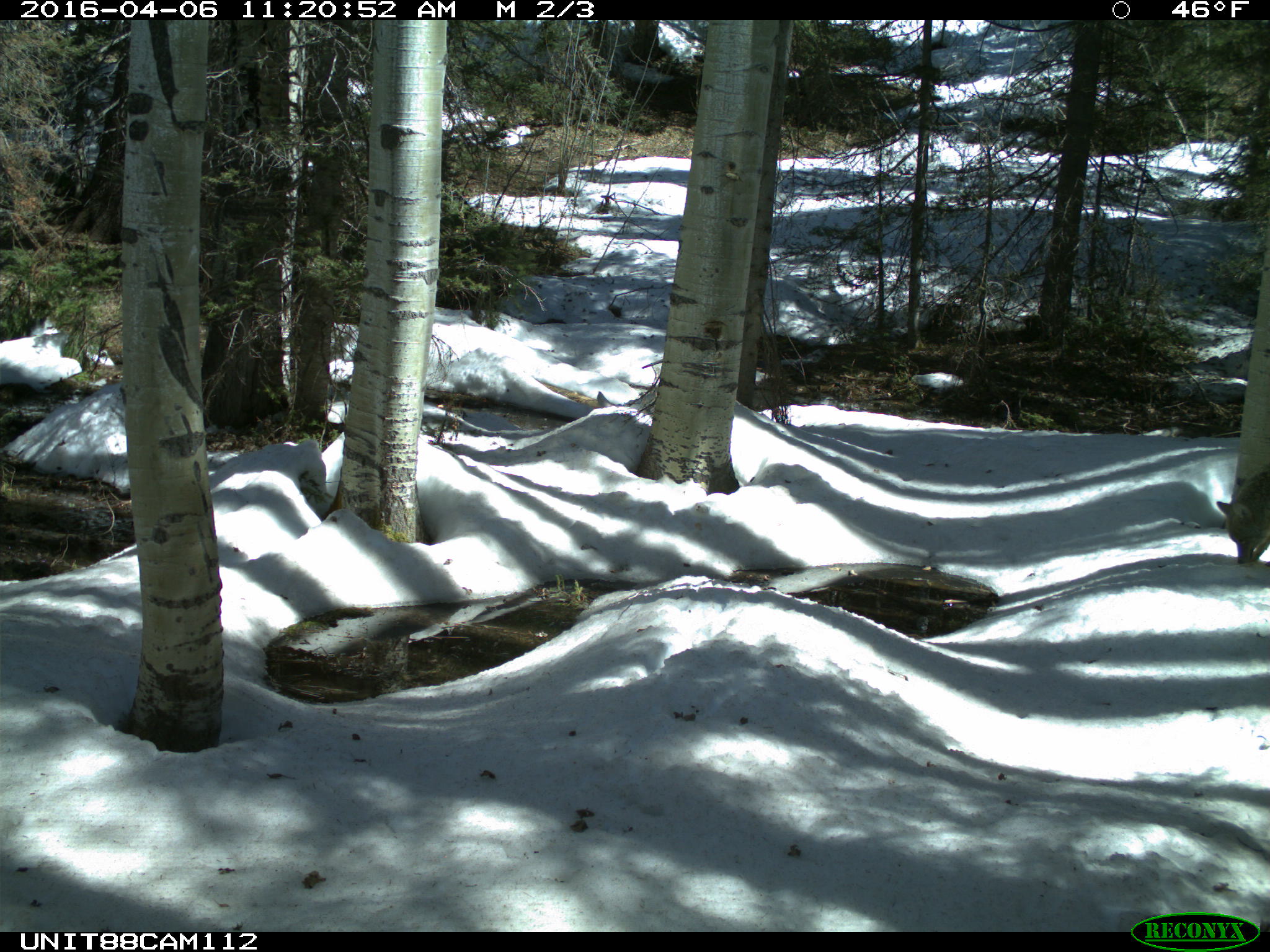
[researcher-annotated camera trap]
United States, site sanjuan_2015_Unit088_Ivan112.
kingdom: Animalia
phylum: Chordata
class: Mammalia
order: Carnivora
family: Canidae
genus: Canis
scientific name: Canis latrans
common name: coyote